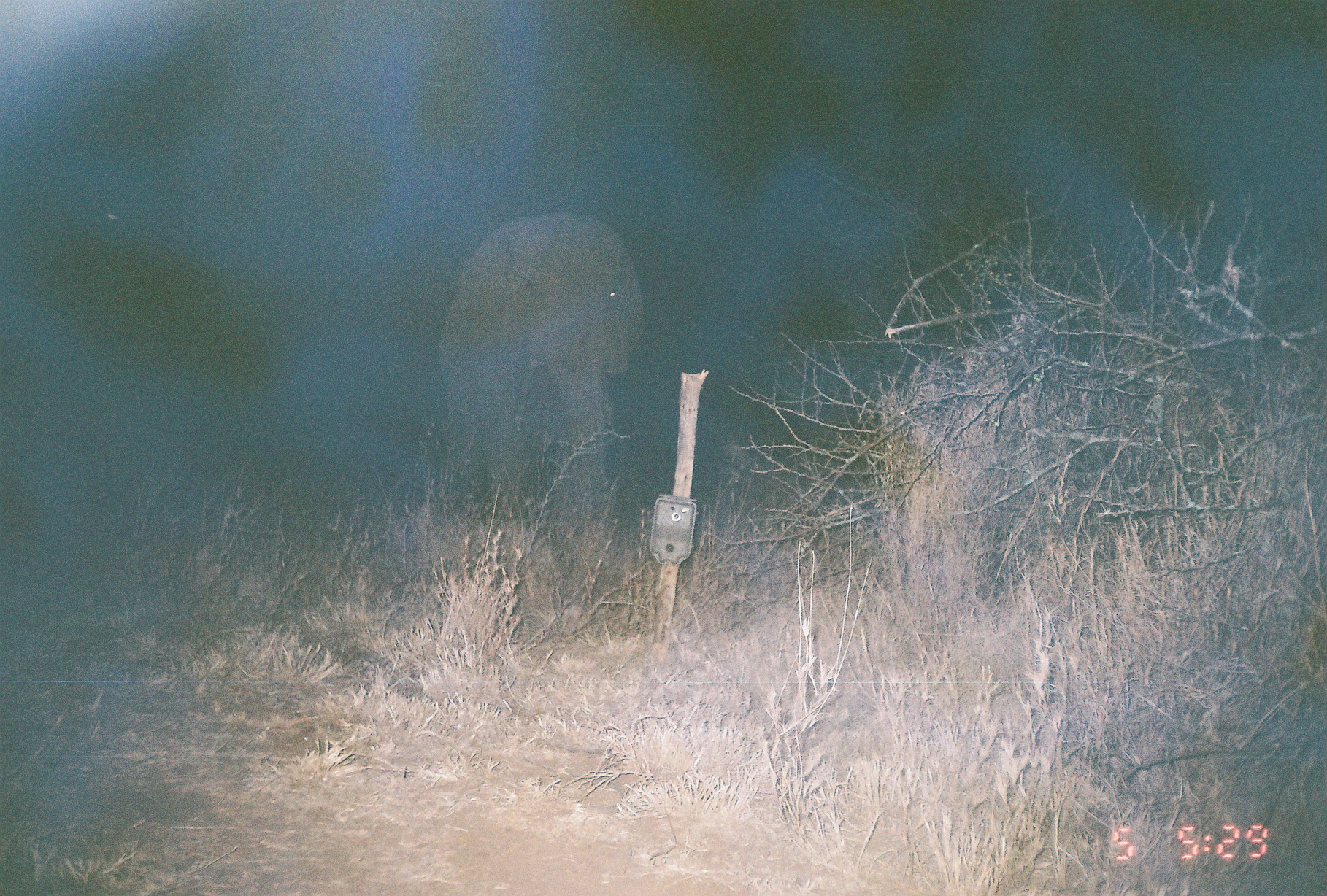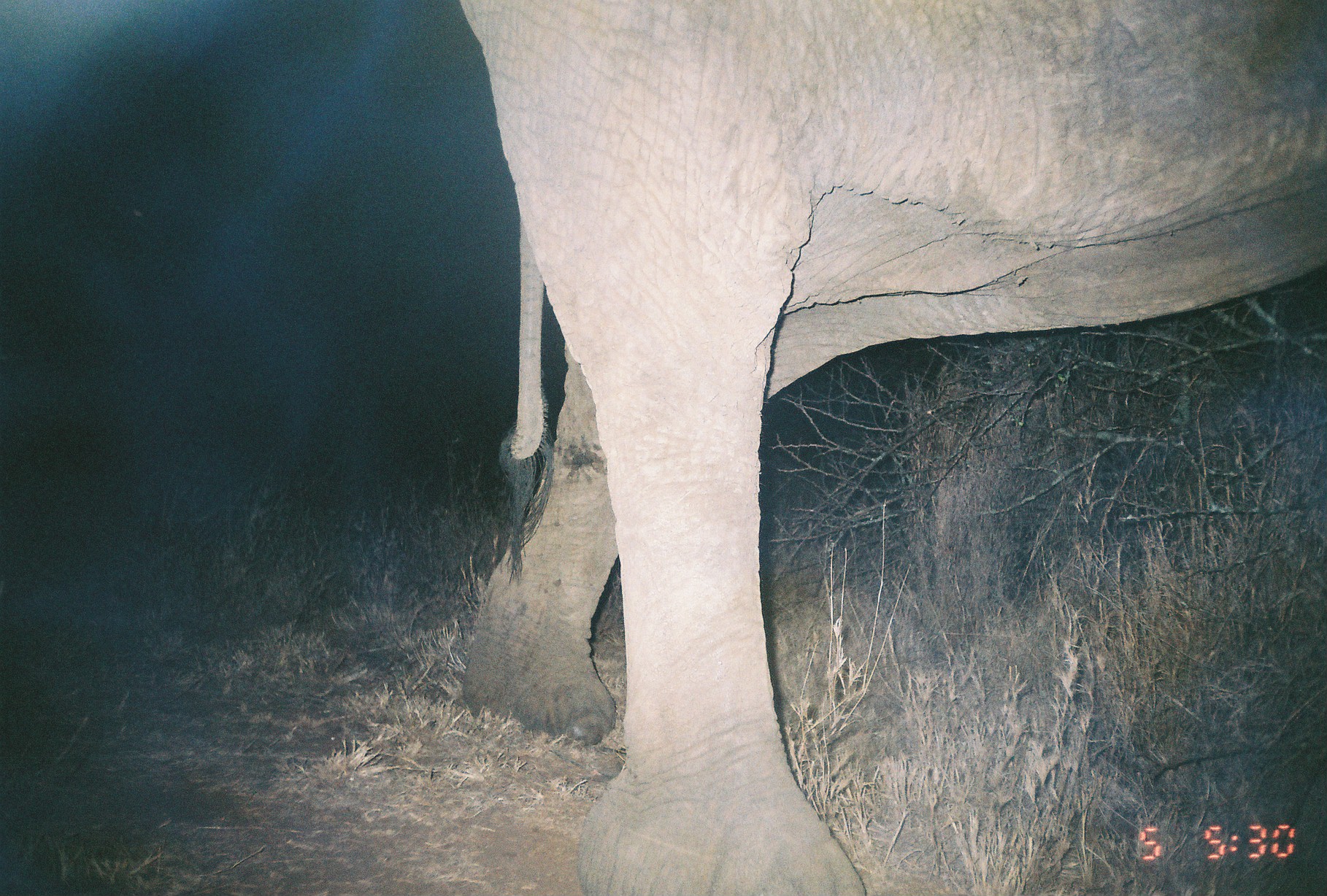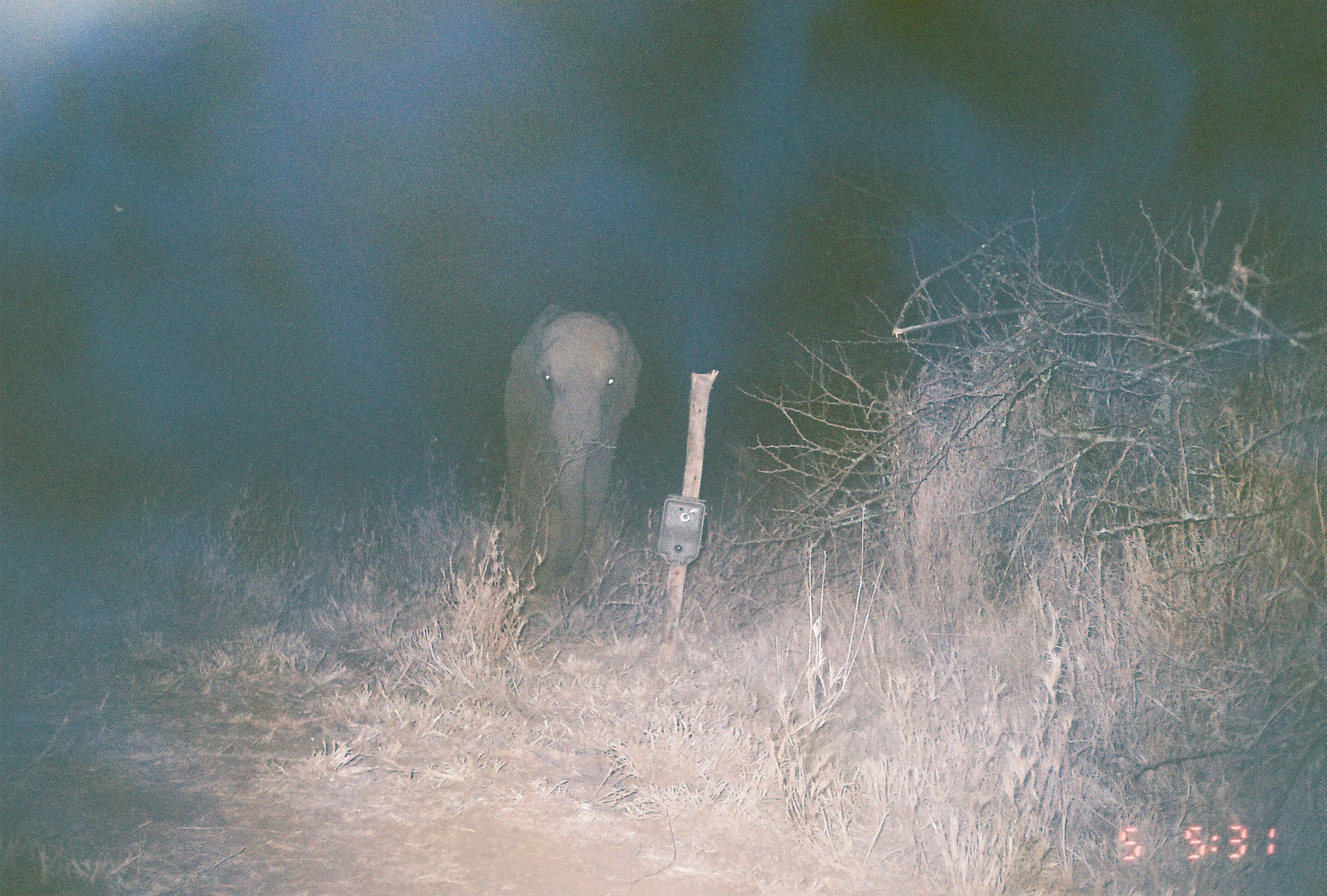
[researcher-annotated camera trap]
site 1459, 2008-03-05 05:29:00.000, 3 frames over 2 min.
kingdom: Animalia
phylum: Chordata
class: Mammalia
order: Proboscidea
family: Elephantidae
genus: Loxodonta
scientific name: Loxodonta africana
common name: african bush elephant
Loxodonta africana (african bush elephant), count 1.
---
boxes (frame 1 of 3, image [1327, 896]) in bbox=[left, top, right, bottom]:
loxodonta africana: bbox=[438, 210, 643, 536]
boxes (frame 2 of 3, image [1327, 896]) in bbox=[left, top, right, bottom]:
loxodonta africana: bbox=[450, 0, 1327, 896]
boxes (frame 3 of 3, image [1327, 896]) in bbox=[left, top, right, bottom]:
loxodonta africana: bbox=[497, 300, 639, 597]